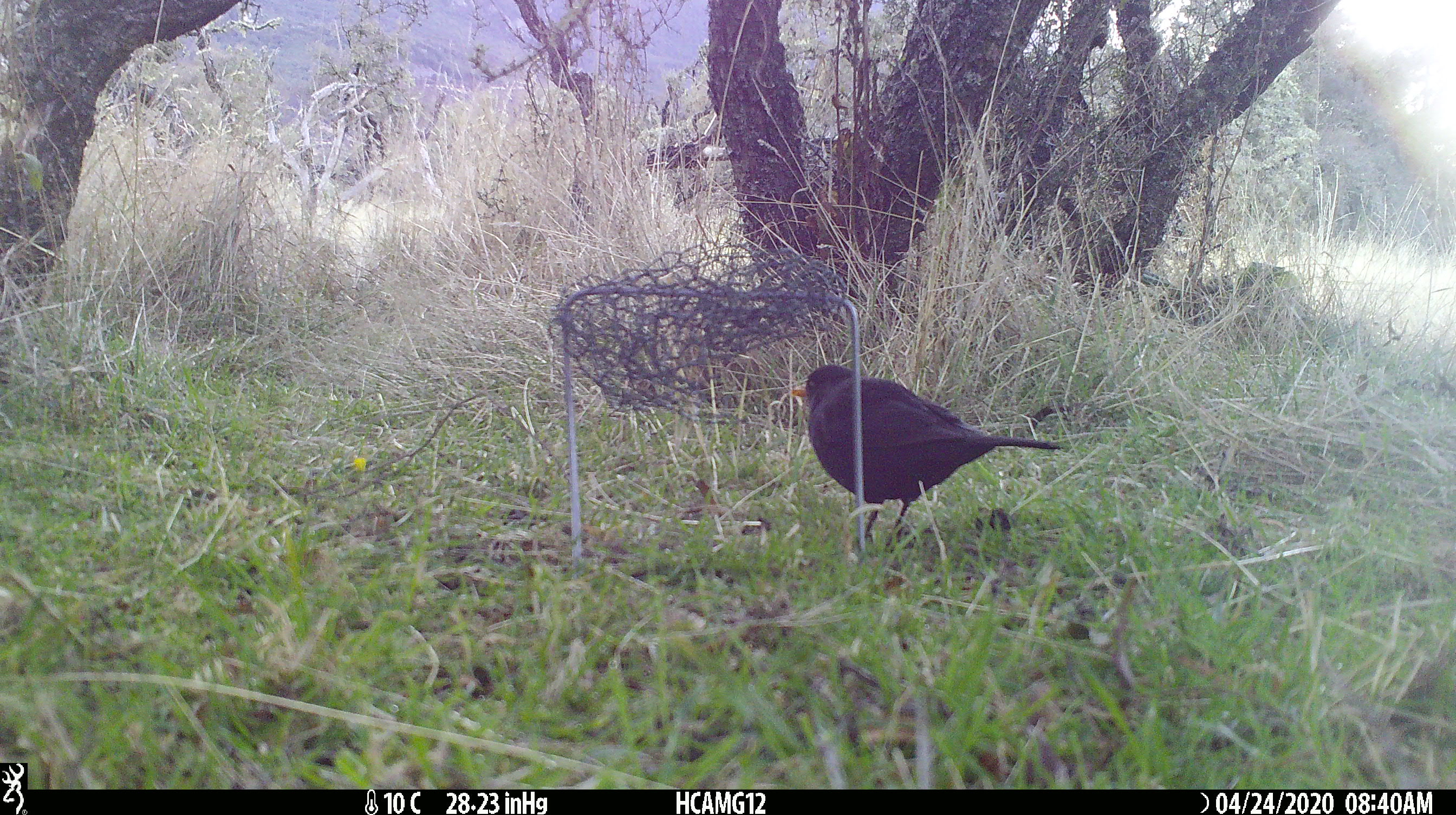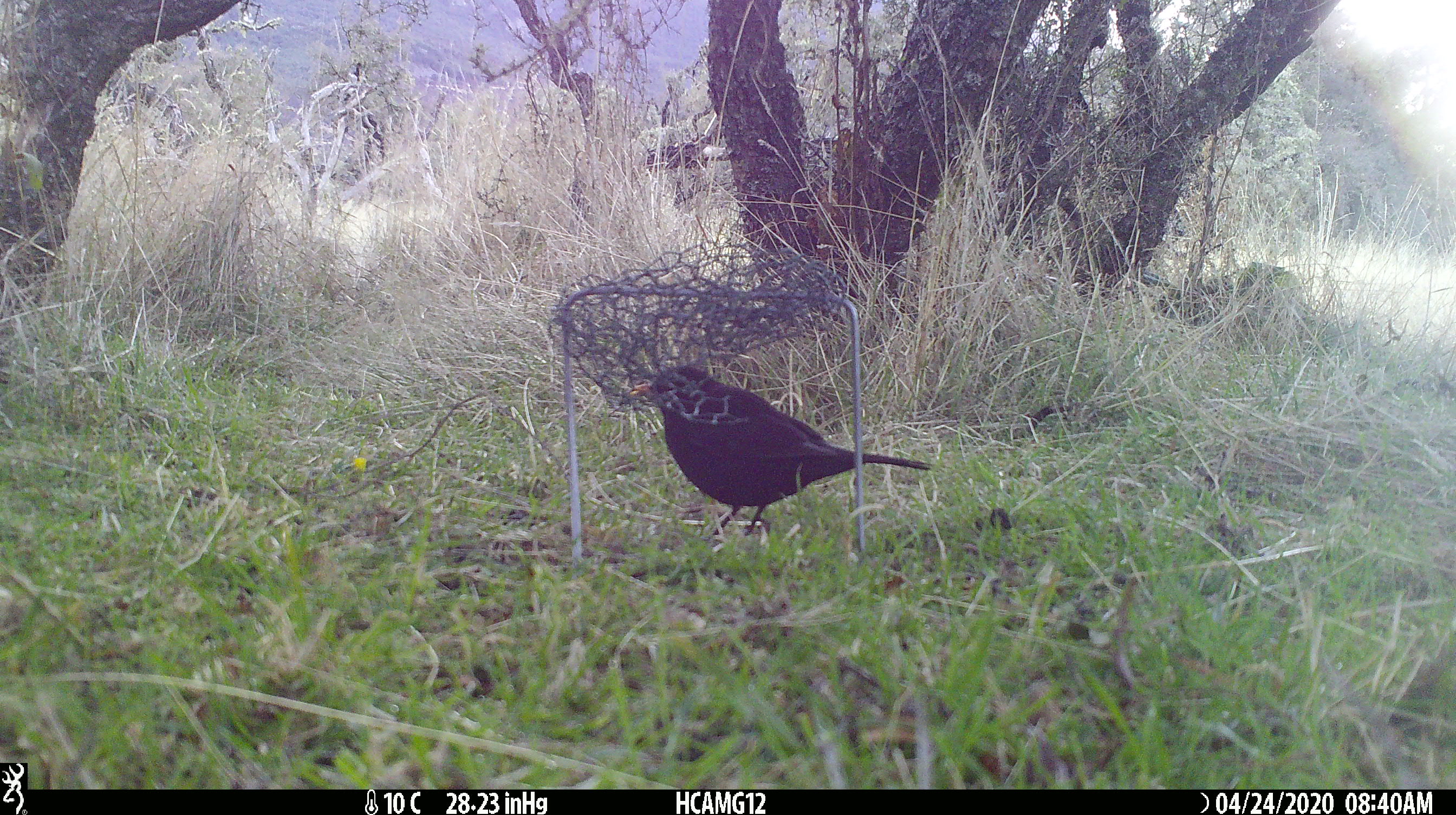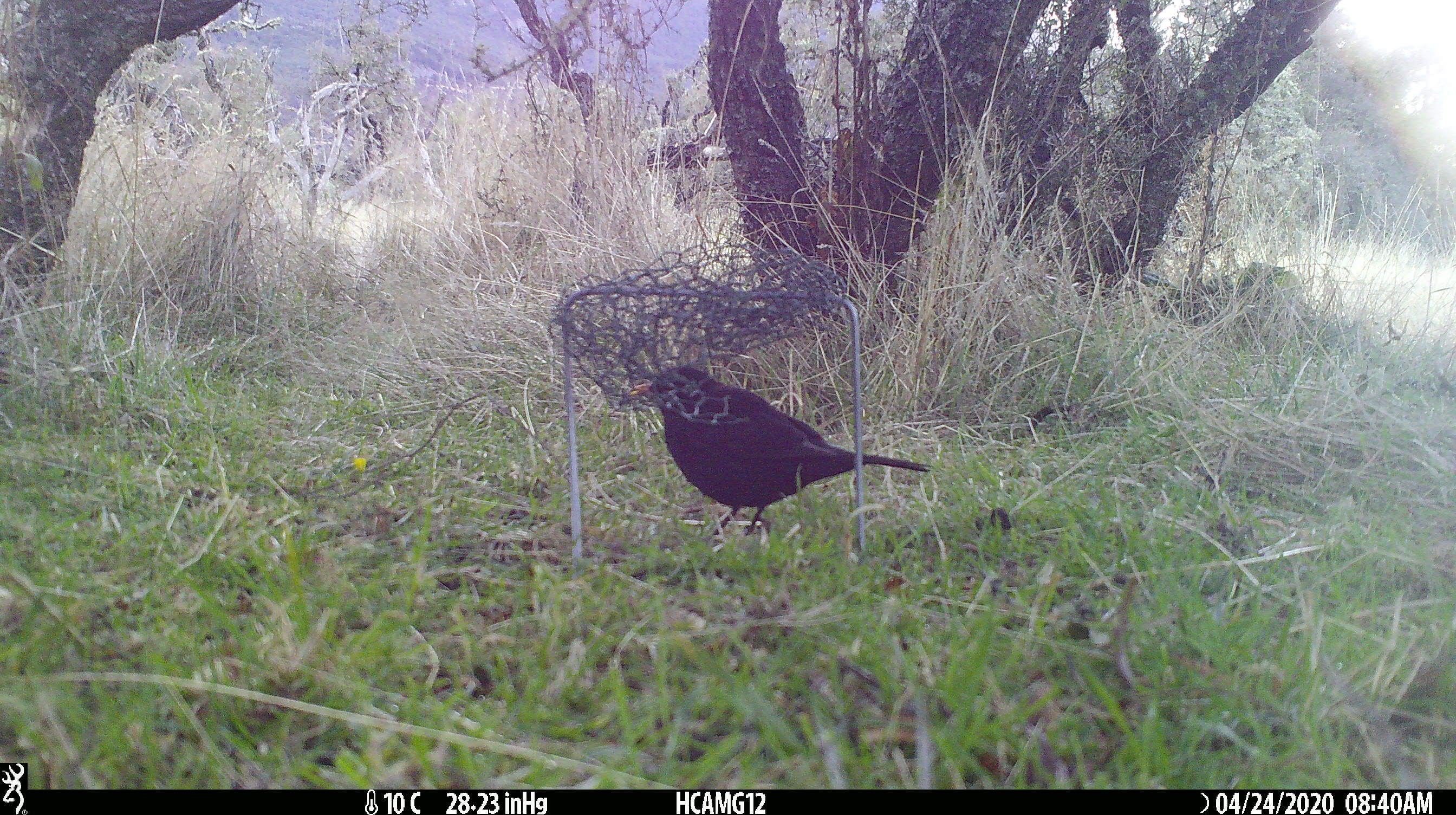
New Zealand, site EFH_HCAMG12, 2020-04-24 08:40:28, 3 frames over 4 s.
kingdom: Animalia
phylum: Chordata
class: Aves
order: Passeriformes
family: Turdidae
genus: Turdus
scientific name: Turdus merula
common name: eurasian blackbird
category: blackbird